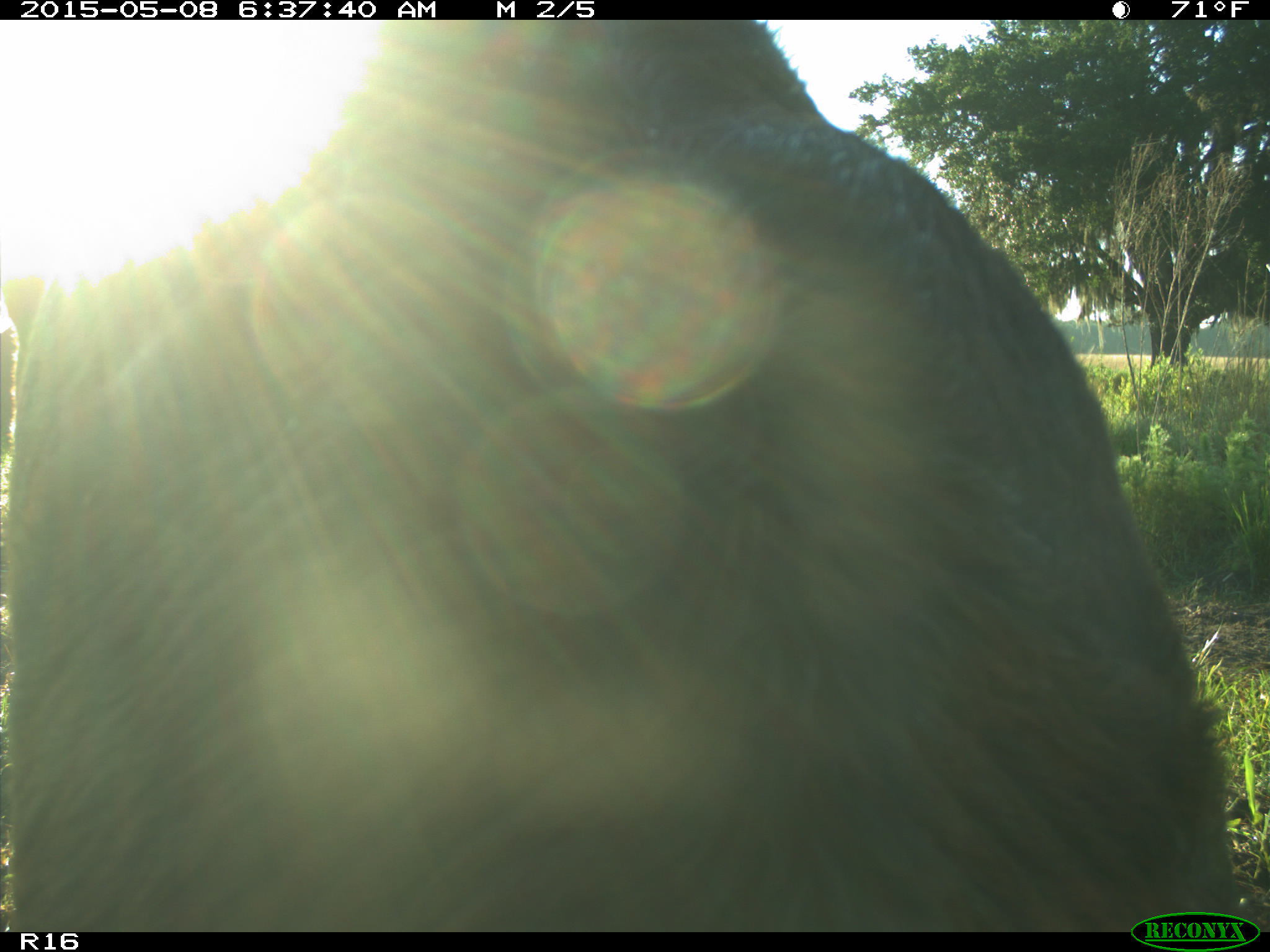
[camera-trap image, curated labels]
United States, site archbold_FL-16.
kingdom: Animalia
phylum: Chordata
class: Mammalia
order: Artiodactyla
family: Bovidae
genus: Bos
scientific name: Bos taurus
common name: domestic cow